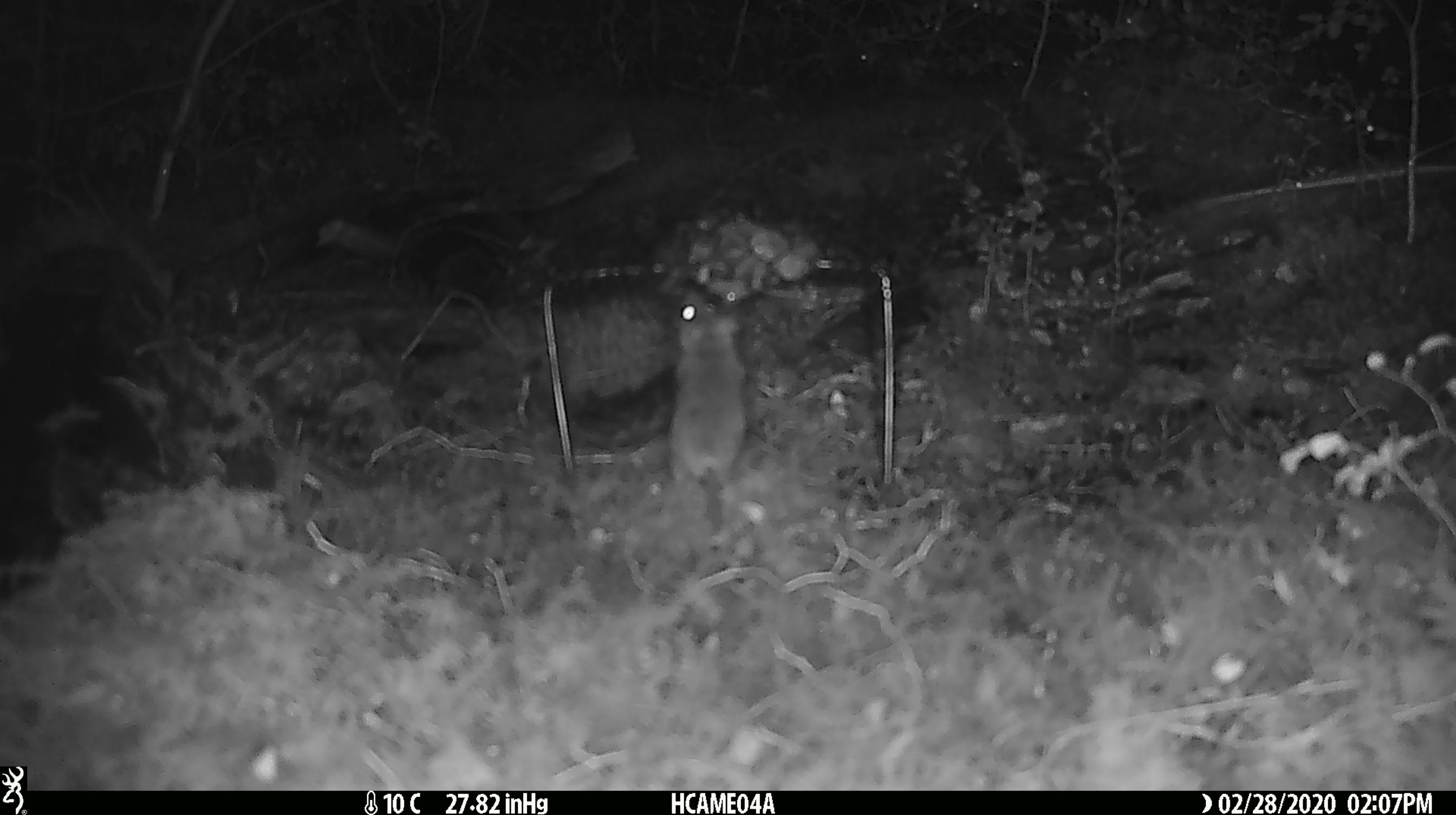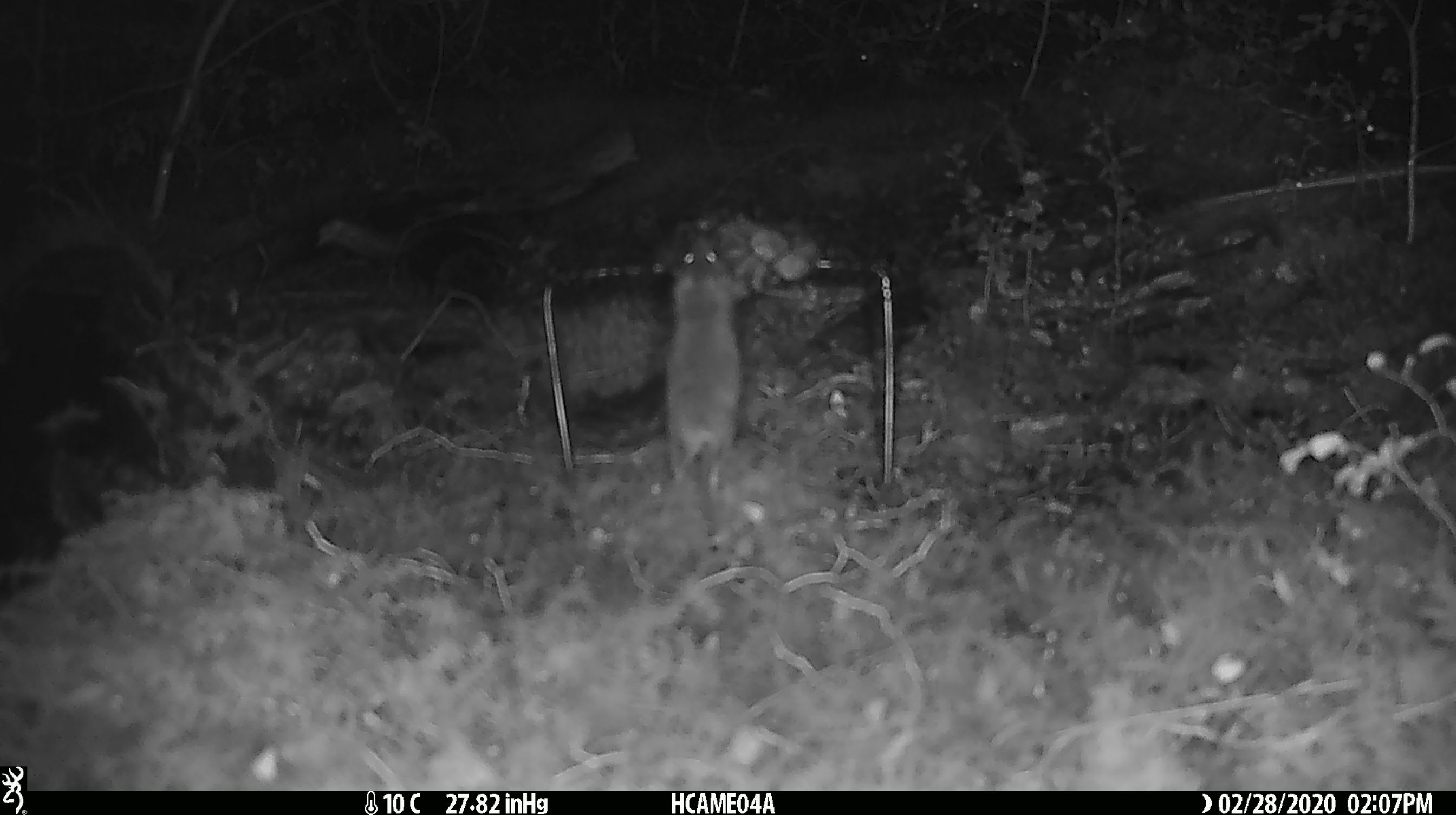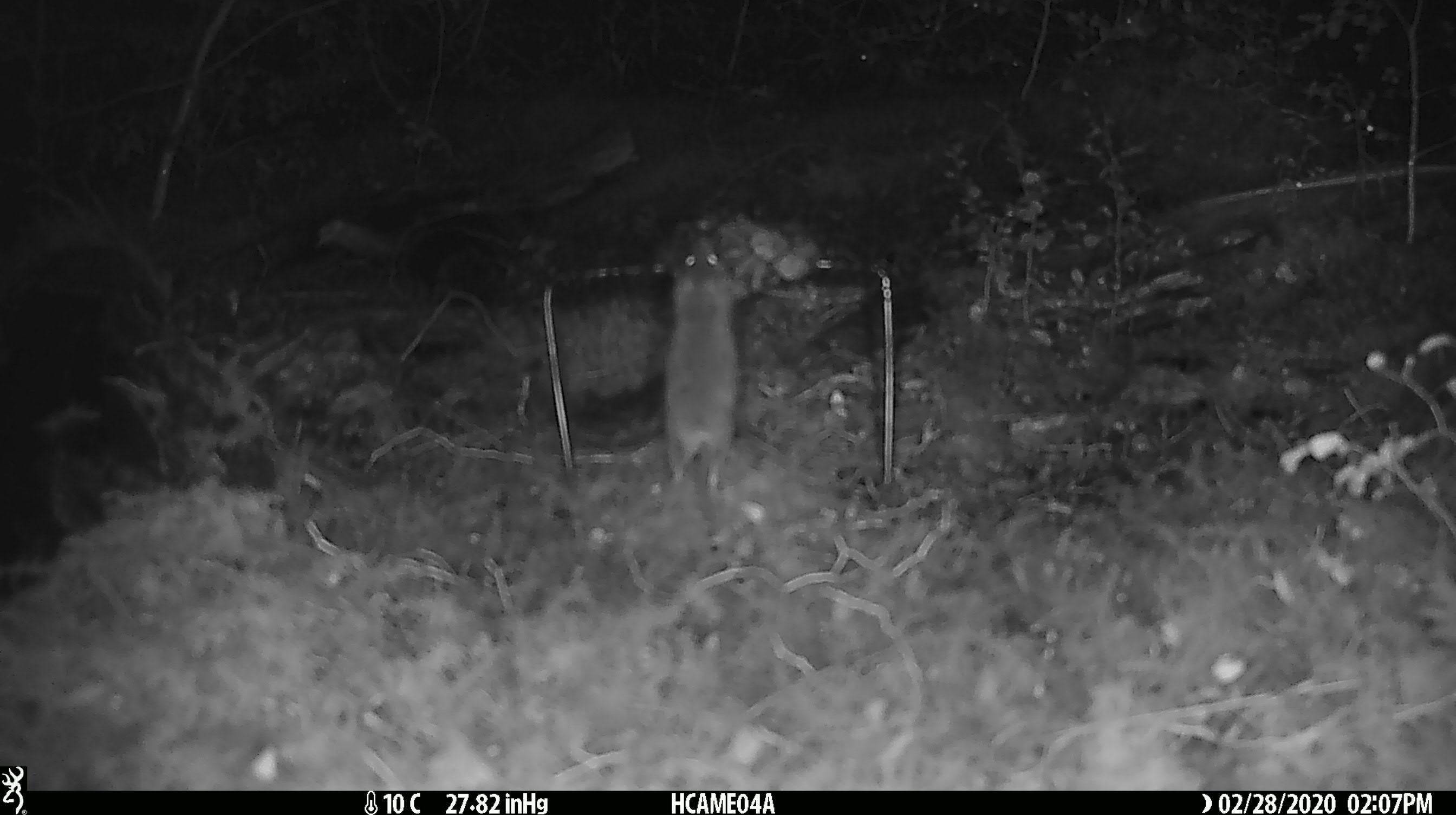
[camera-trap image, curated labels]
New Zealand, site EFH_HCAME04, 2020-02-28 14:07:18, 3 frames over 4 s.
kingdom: Animalia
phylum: Chordata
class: Mammalia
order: Rodentia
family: Muridae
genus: Mus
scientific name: Mus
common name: mouse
Mouse (Mus).